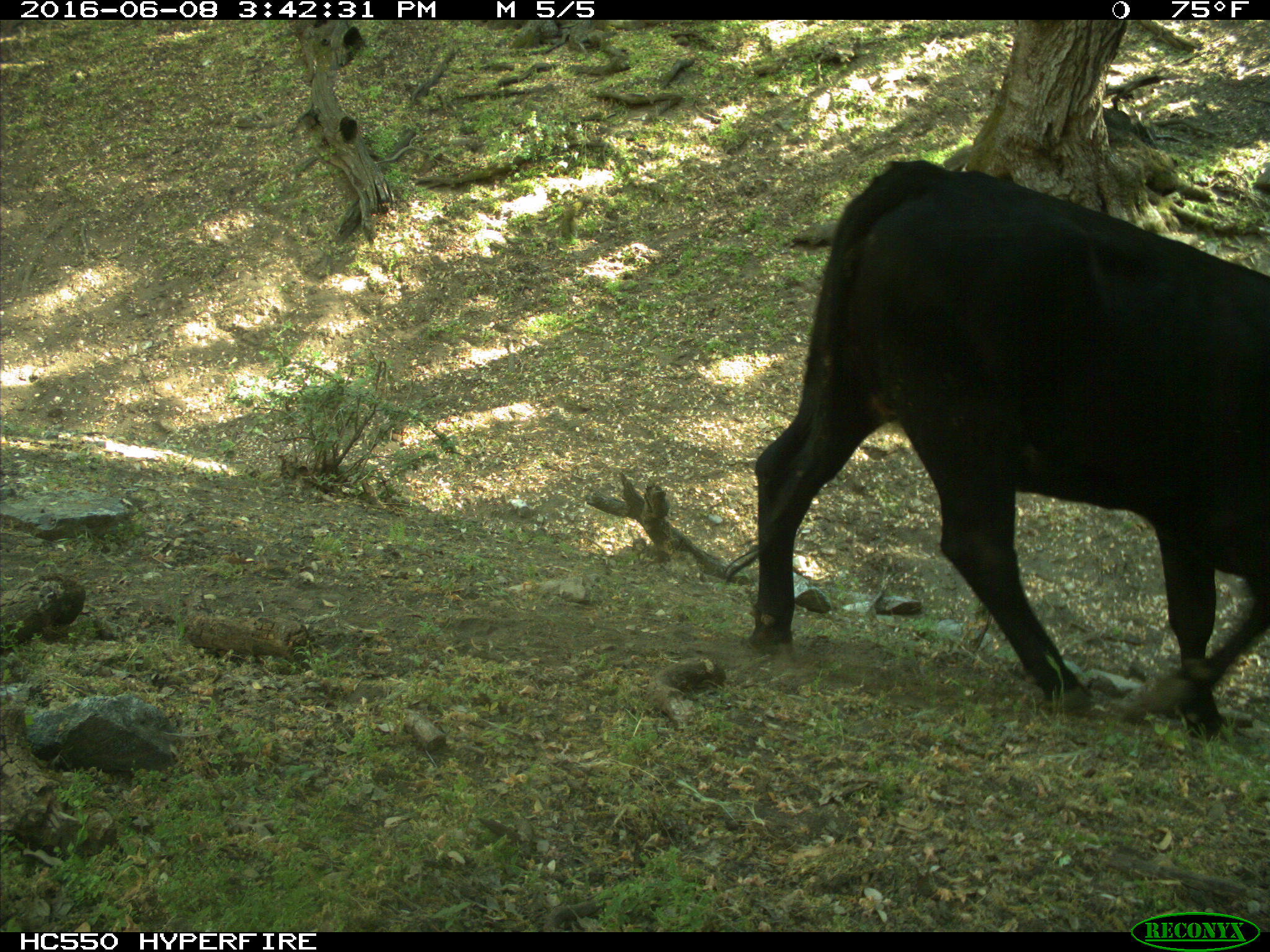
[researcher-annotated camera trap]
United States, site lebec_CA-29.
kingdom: Animalia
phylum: Chordata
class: Mammalia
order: Artiodactyla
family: Bovidae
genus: Bos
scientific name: Bos taurus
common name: domestic cow